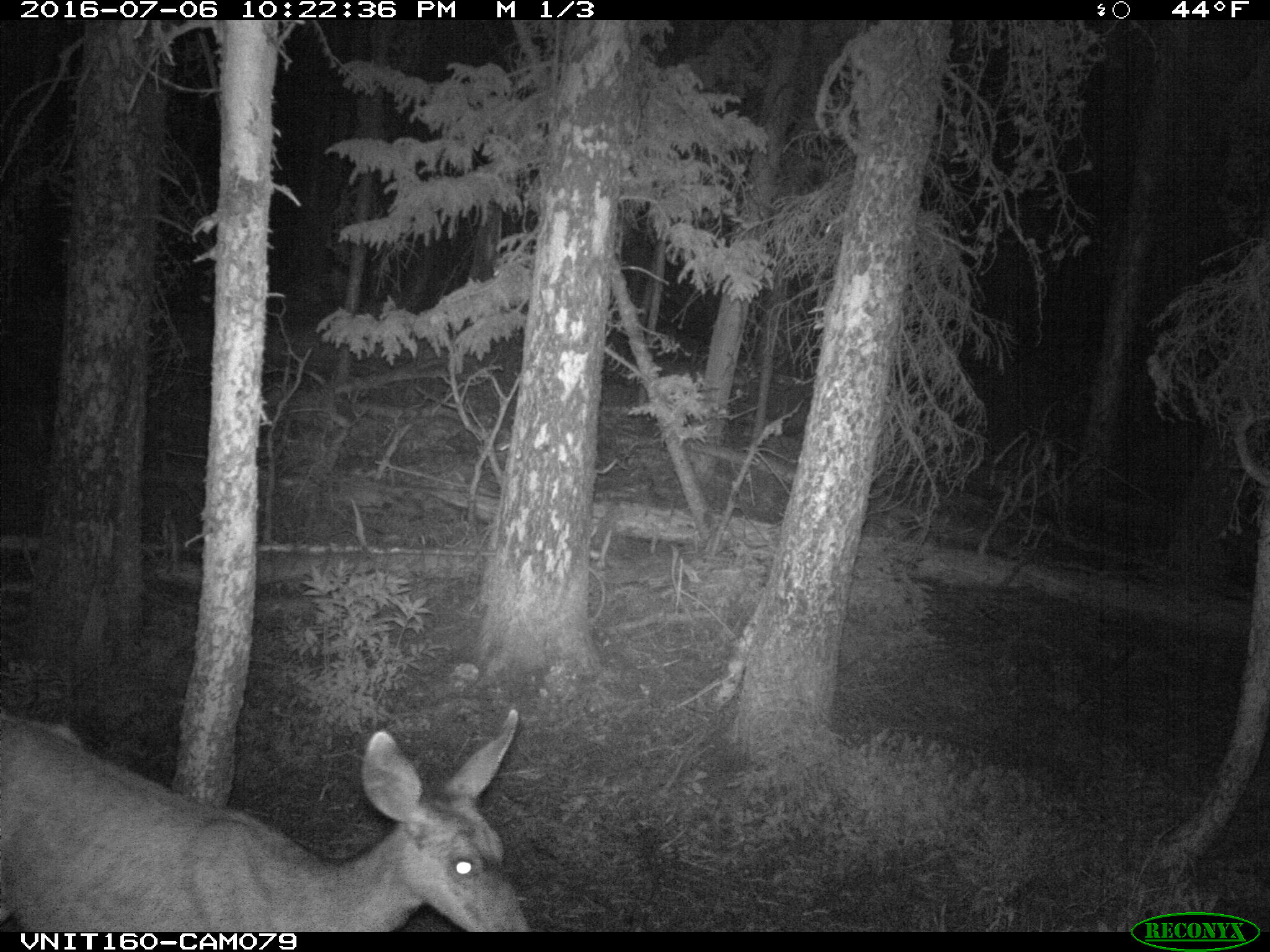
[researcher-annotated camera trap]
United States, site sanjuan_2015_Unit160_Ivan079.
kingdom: Animalia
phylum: Chordata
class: Mammalia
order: Artiodactyla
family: Cervidae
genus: Odocoileus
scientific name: Odocoileus hemionus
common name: mule deer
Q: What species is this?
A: Odocoileus hemionus (mule deer).